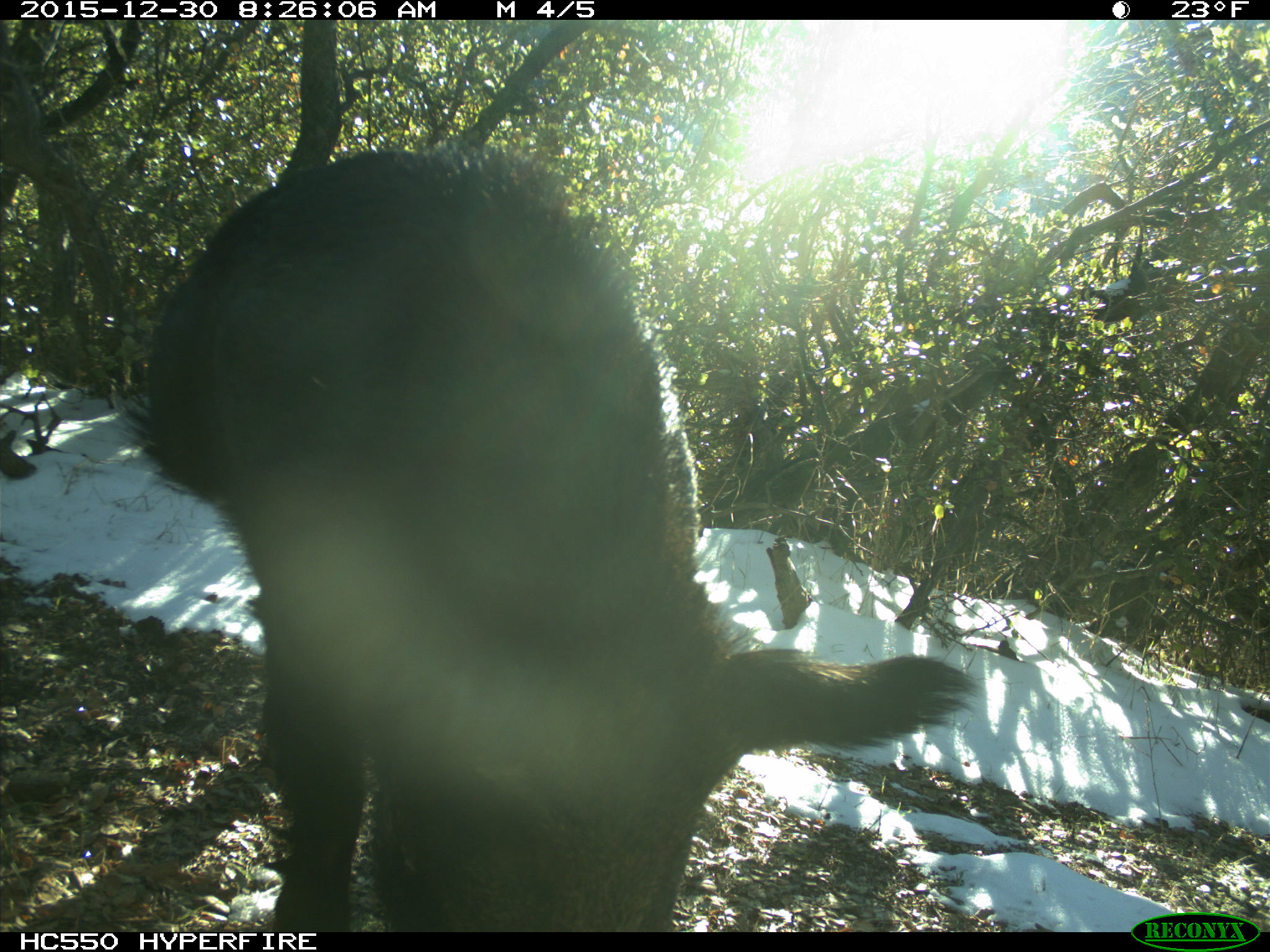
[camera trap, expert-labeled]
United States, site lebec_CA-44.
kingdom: Animalia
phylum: Chordata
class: Mammalia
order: Artiodactyla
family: Suidae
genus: Sus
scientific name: Sus scrofa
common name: wild boar